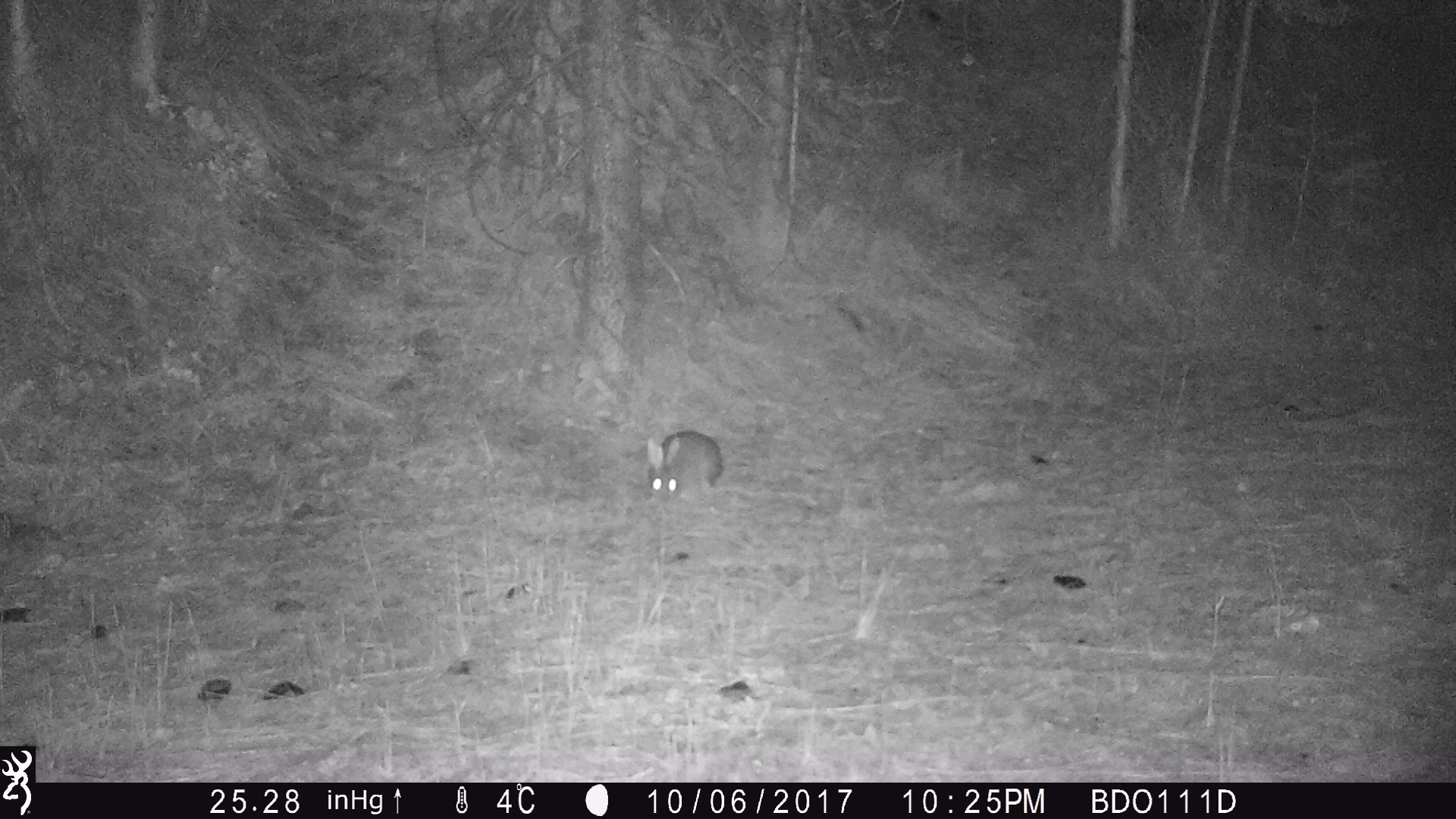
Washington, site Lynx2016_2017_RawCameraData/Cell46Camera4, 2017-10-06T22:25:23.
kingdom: Animalia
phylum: Chordata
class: Mammalia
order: Lagomorpha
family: Leporidae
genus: Lepus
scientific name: Lepus americanus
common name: snowshoe hare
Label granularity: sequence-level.